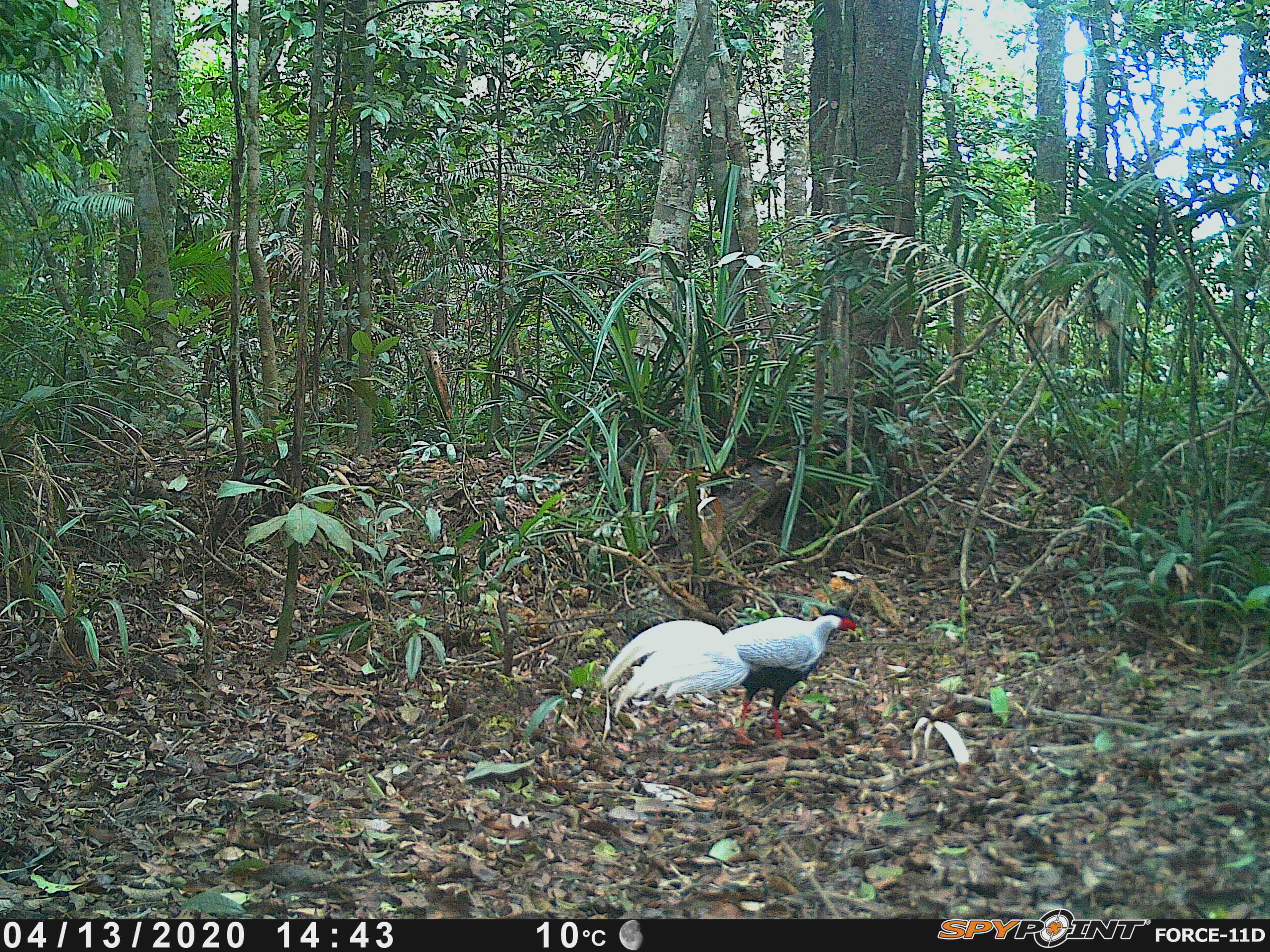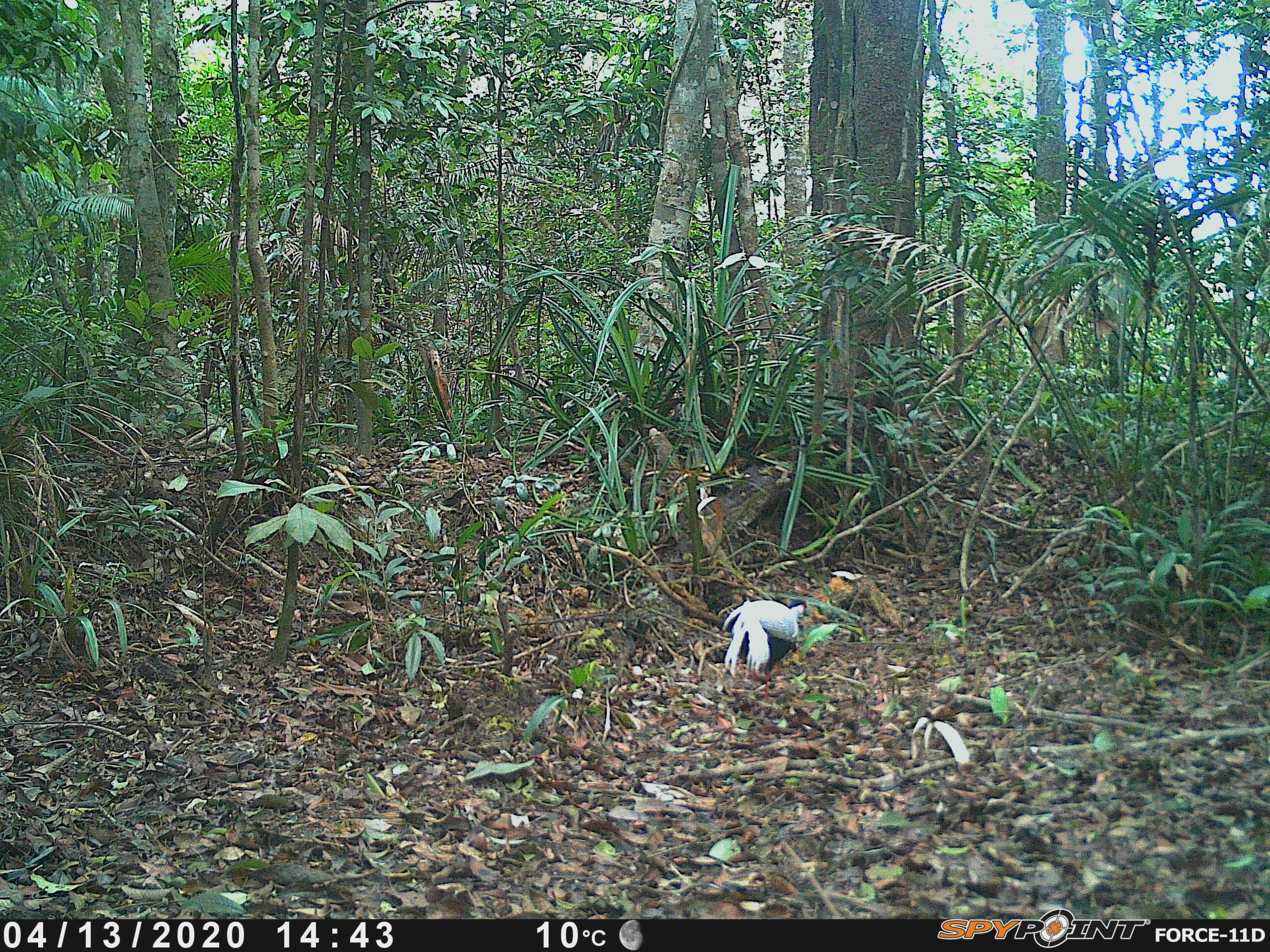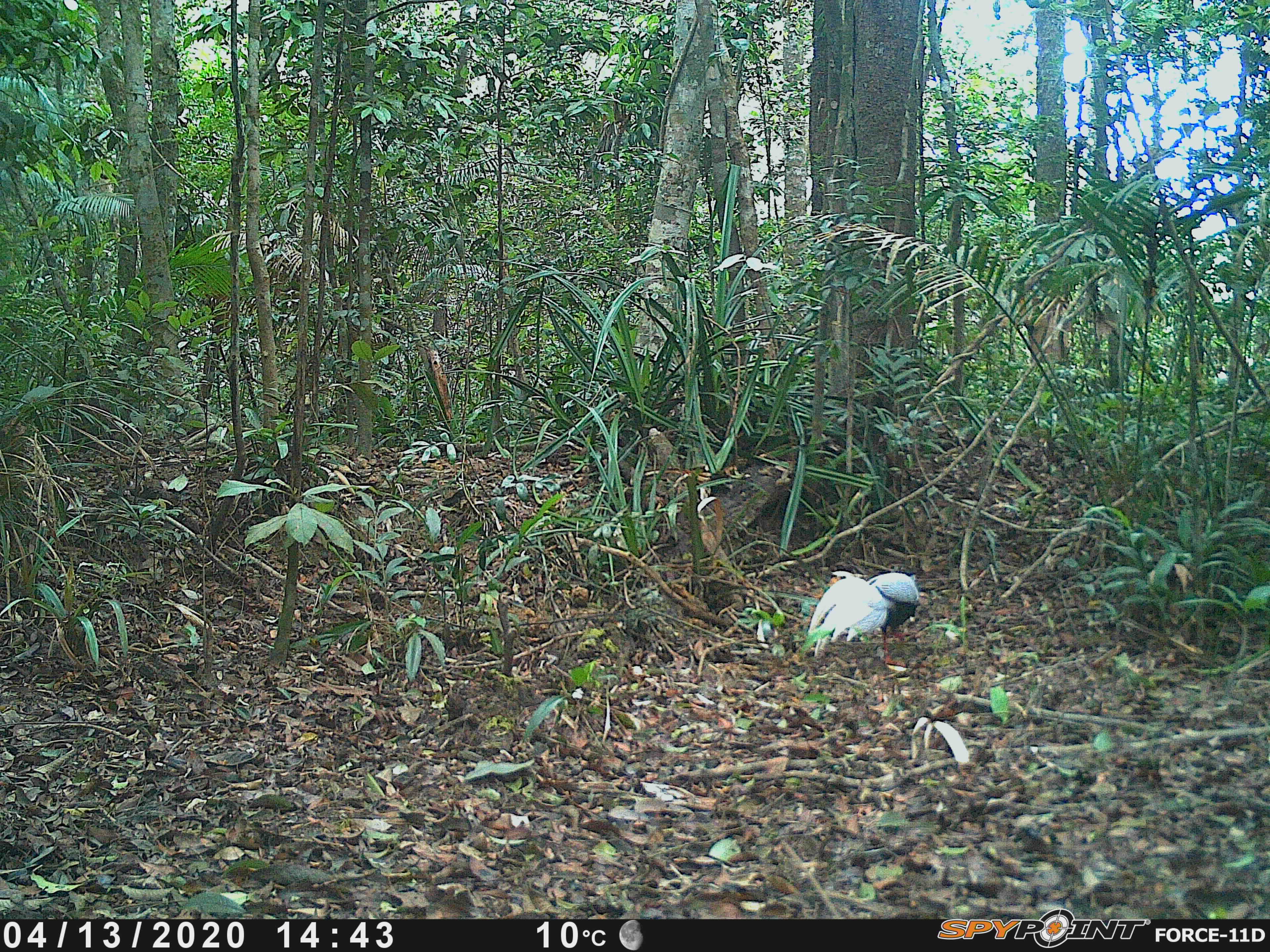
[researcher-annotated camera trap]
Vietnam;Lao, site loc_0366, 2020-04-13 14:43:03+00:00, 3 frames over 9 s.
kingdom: Animalia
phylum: Chordata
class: Aves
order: Galliformes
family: Phasianidae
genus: Lophura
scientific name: Lophura nycthemera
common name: silver pheasant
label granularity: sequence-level